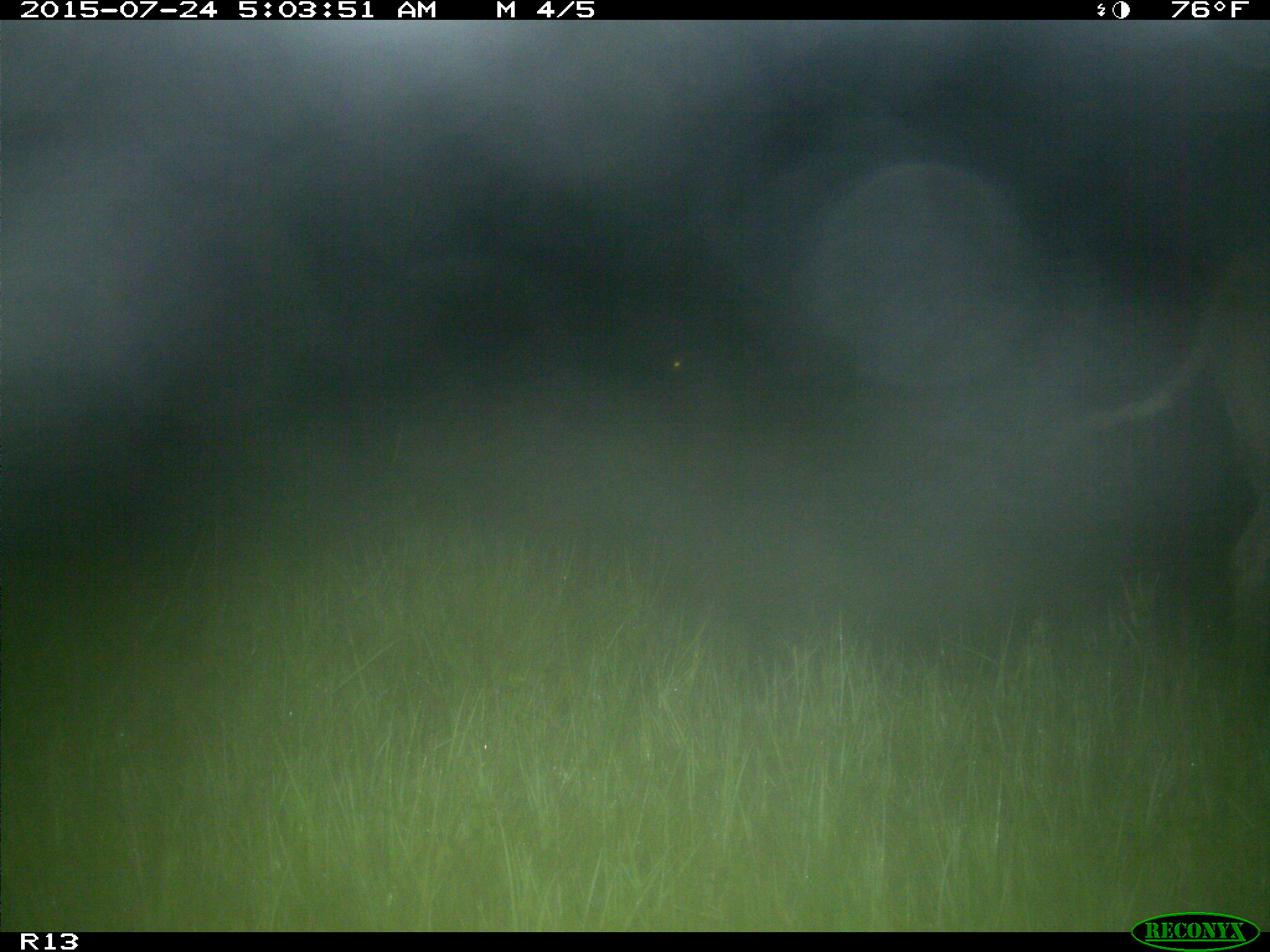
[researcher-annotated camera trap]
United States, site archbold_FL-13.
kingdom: Animalia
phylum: Chordata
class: Mammalia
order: Artiodactyla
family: Suidae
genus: Sus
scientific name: Sus scrofa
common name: wild boar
Sus scrofa (wild boar).